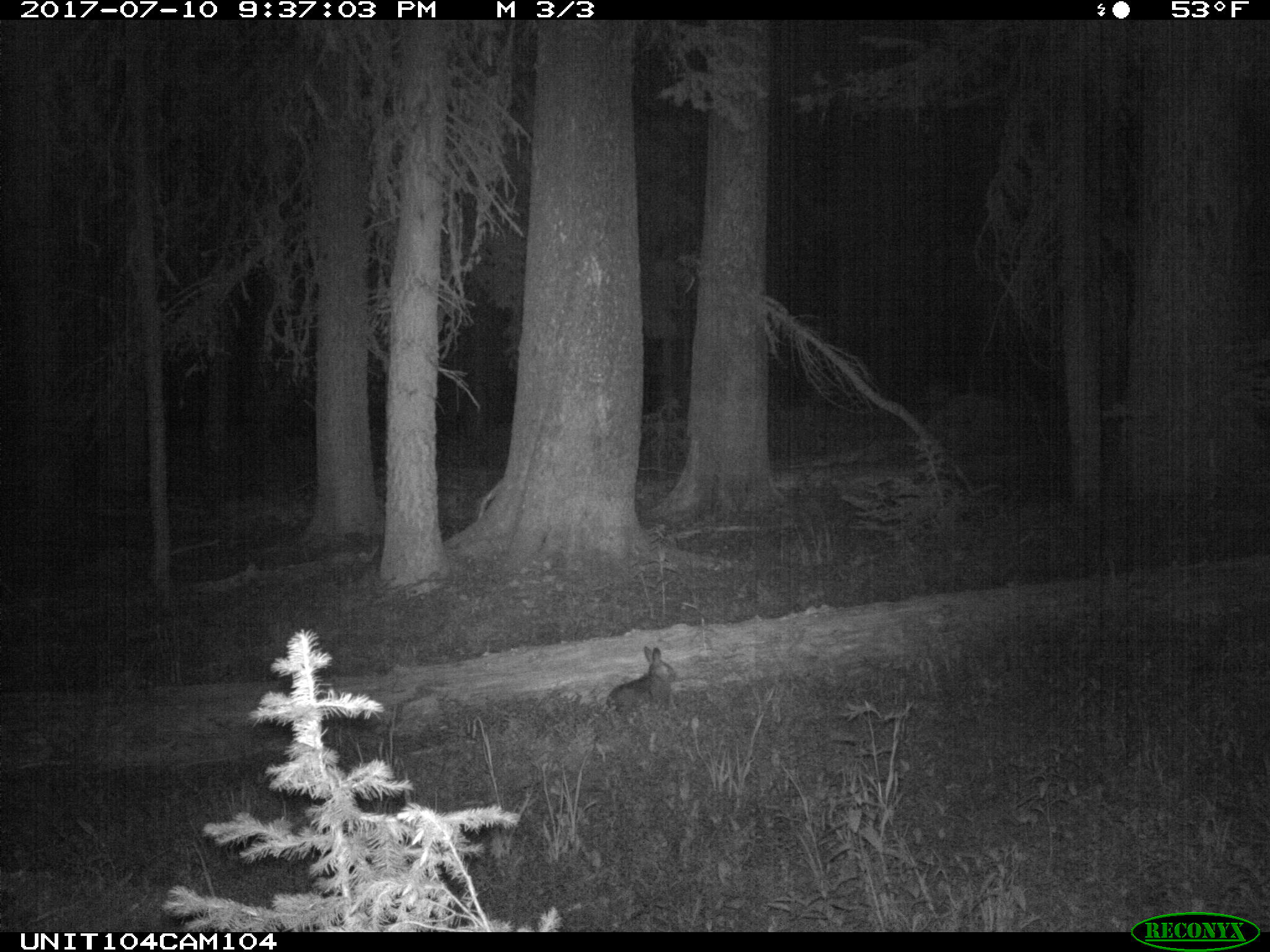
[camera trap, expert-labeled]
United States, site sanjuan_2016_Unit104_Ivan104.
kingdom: Animalia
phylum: Chordata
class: Mammalia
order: Lagomorpha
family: Leporidae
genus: Lepus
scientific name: Lepus americanus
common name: snowshoe hare